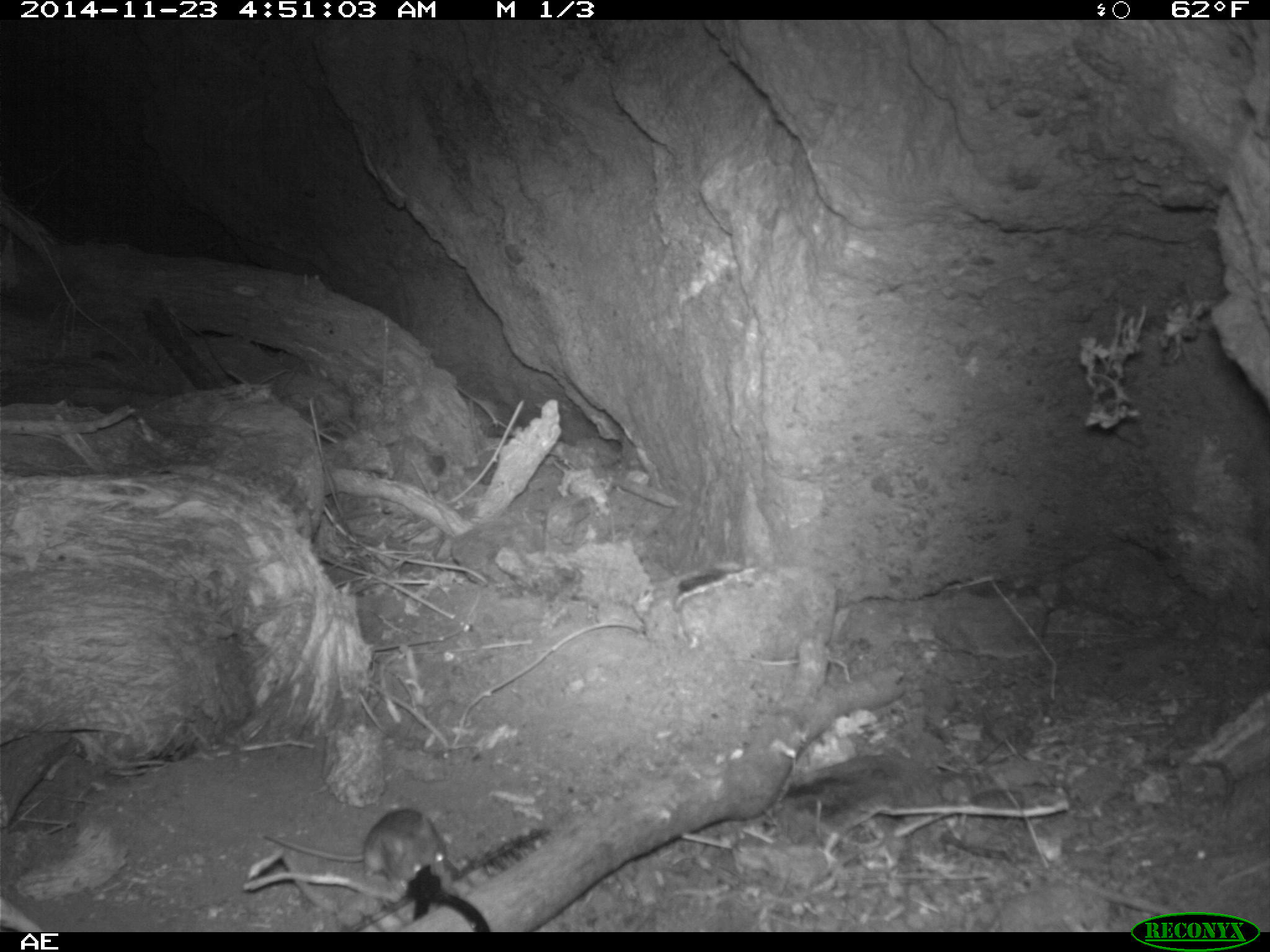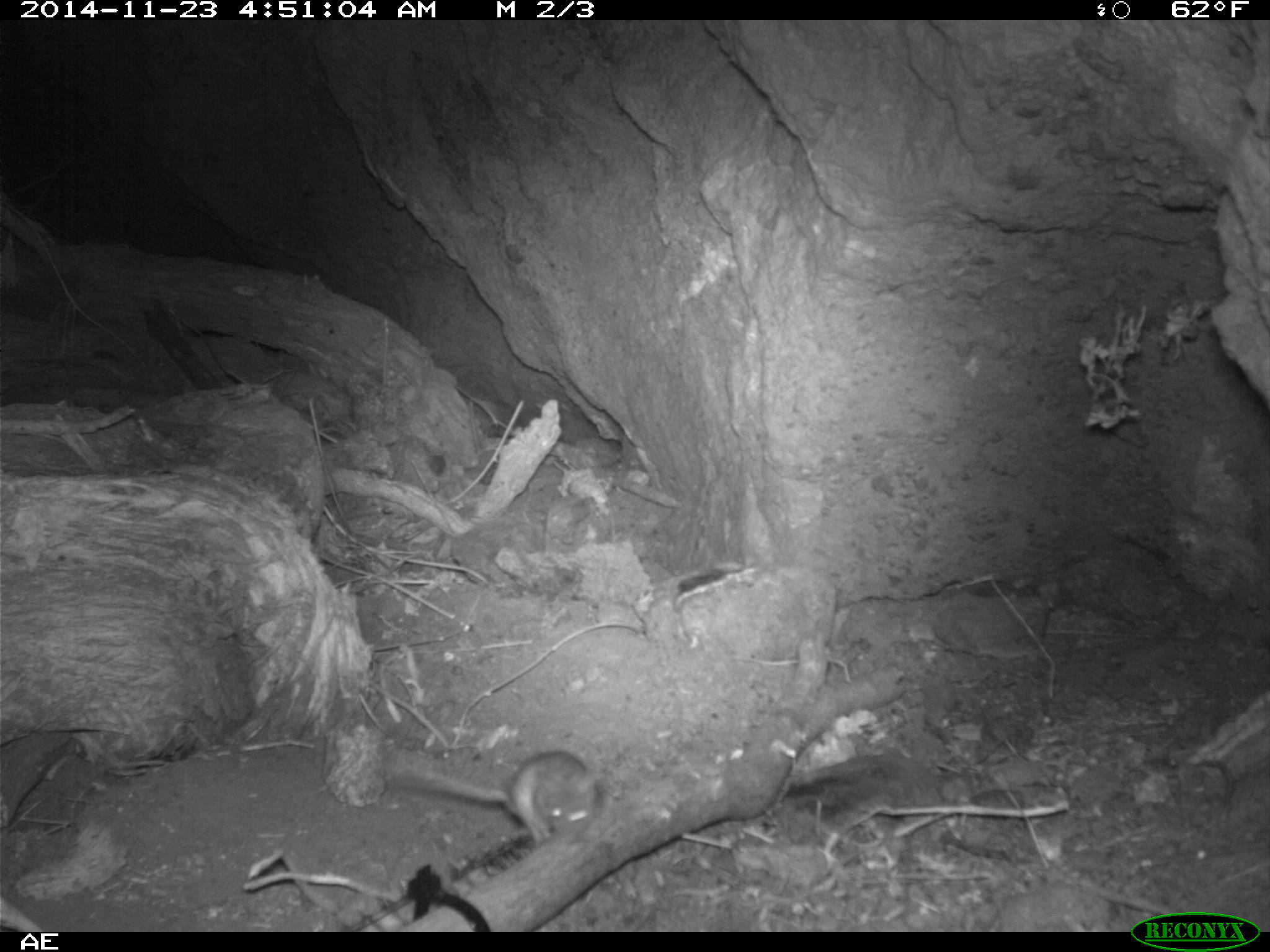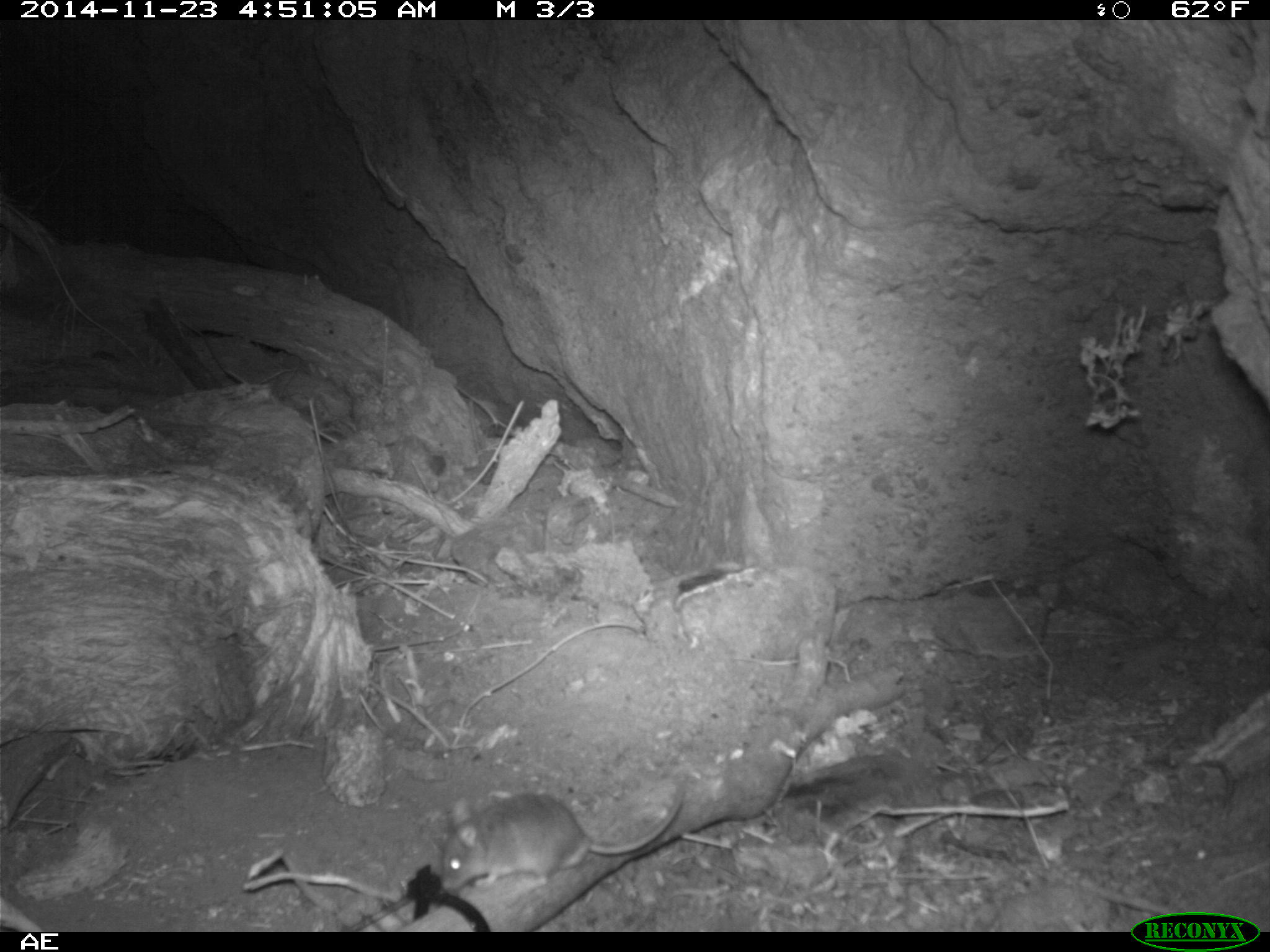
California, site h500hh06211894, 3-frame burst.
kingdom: Animalia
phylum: Chordata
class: Mammalia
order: Rodentia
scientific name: Rodentia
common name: rodent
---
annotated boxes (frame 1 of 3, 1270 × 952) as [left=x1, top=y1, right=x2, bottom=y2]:
rodent: [left=263, top=808, right=446, bottom=894]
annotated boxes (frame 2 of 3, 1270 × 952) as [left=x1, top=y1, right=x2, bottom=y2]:
rodent: [left=405, top=749, right=595, bottom=845]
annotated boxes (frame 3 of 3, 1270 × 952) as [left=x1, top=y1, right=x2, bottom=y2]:
rodent: [left=435, top=785, right=684, bottom=890]